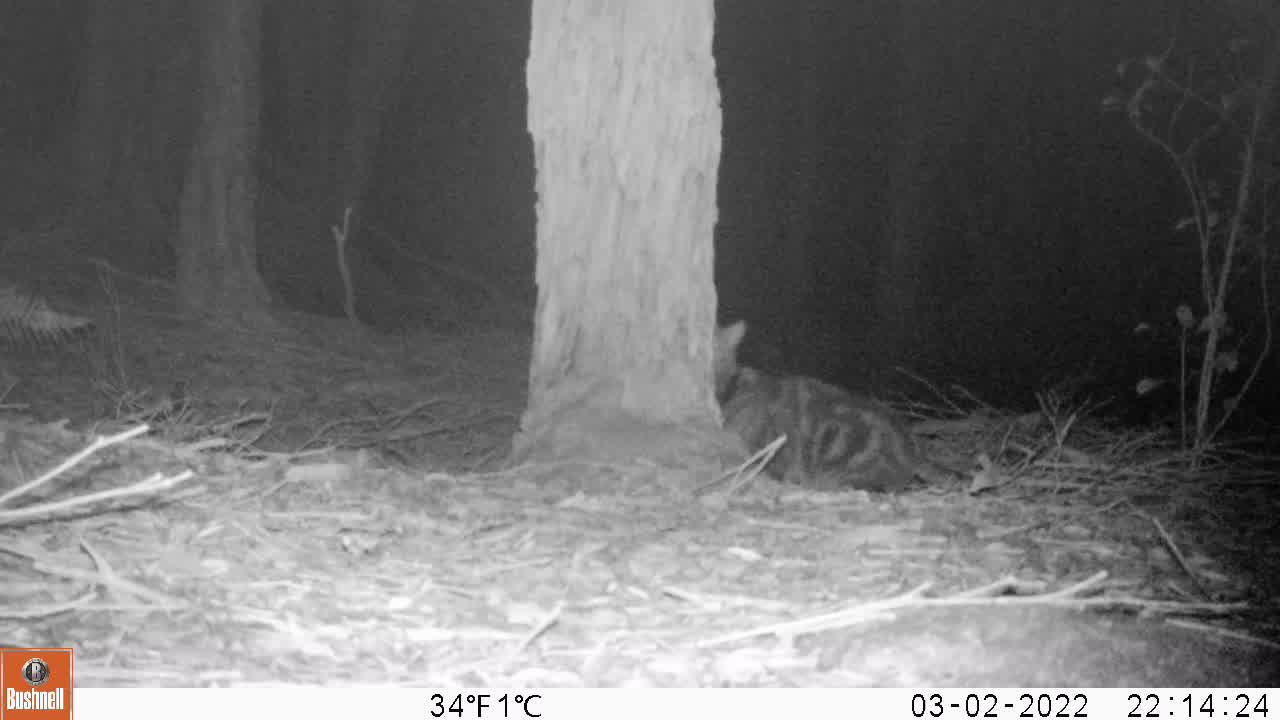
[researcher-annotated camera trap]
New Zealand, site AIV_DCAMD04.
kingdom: Animalia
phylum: Chordata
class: Mammalia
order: Carnivora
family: Felidae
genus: Felis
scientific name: Felis catus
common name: domestic cat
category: cat